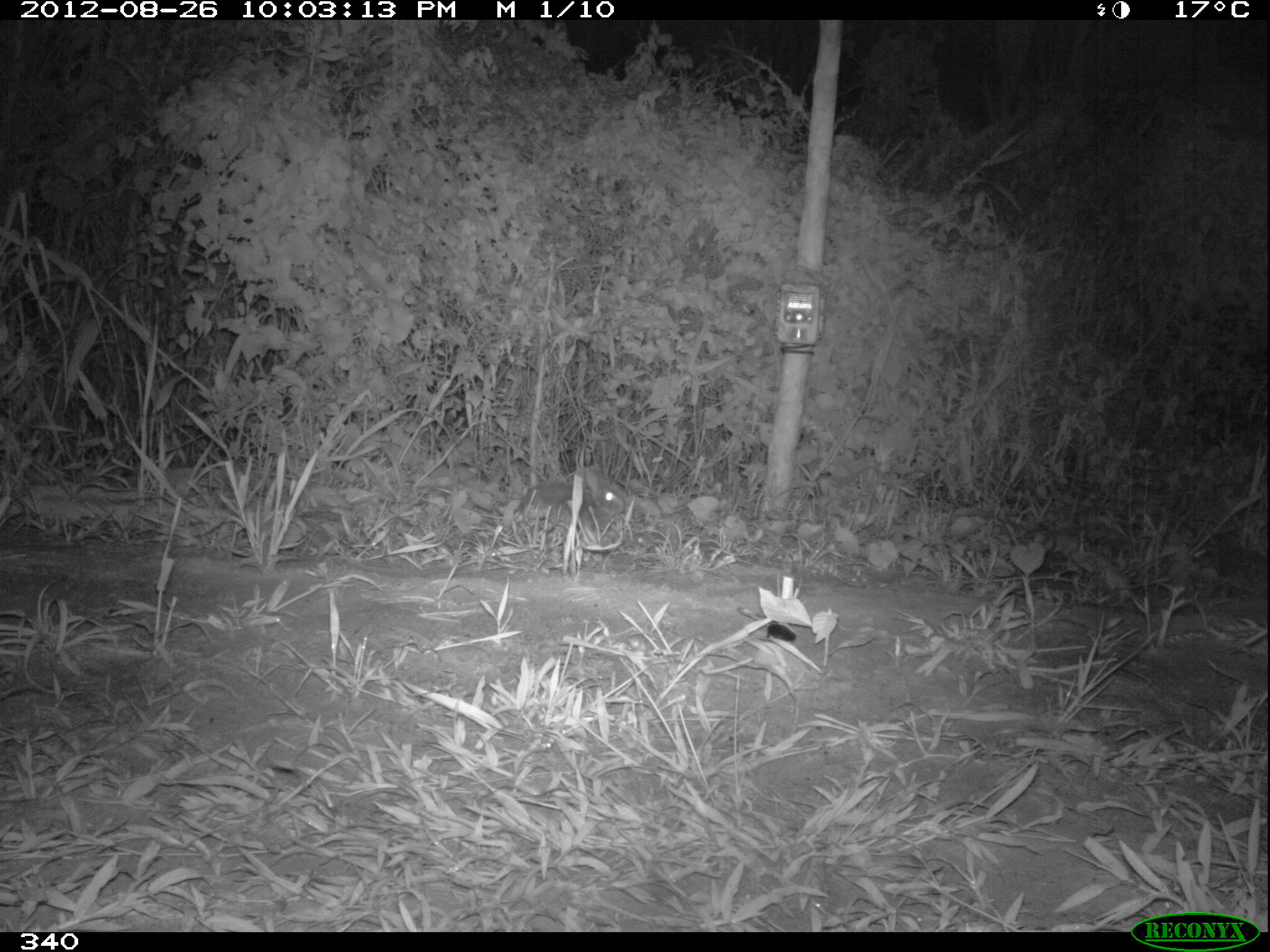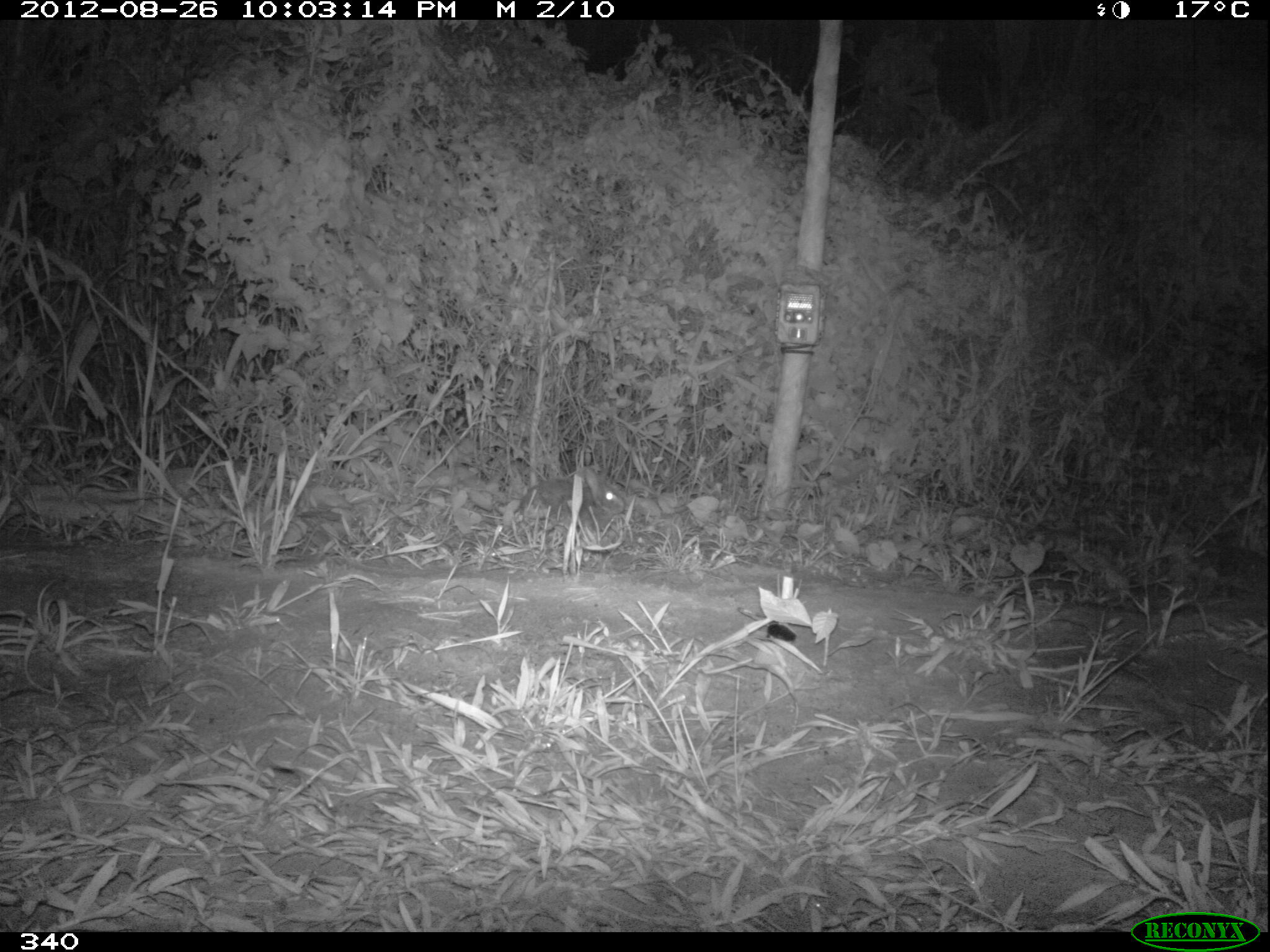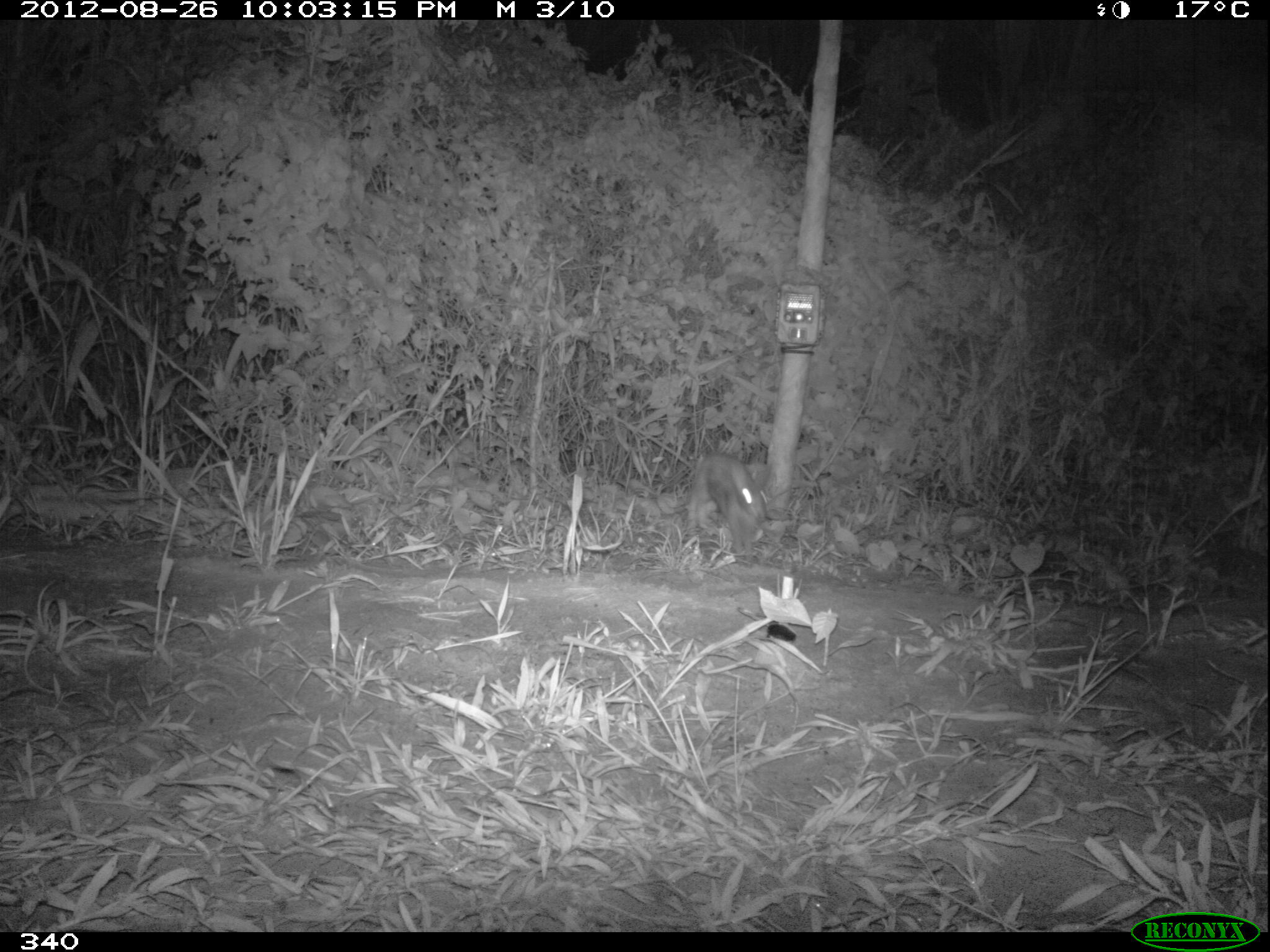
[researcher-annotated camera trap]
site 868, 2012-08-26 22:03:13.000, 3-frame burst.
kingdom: Animalia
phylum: Chordata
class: Mammalia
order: Lagomorpha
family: Leporidae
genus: Sylvilagus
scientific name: Sylvilagus brasiliensis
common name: tapeti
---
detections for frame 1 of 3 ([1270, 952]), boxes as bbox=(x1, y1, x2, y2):
sylvilagus brasiliensis: bbox=(520, 464, 625, 525)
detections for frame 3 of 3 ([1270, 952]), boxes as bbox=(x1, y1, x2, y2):
sylvilagus brasiliensis: bbox=(690, 449, 770, 555)